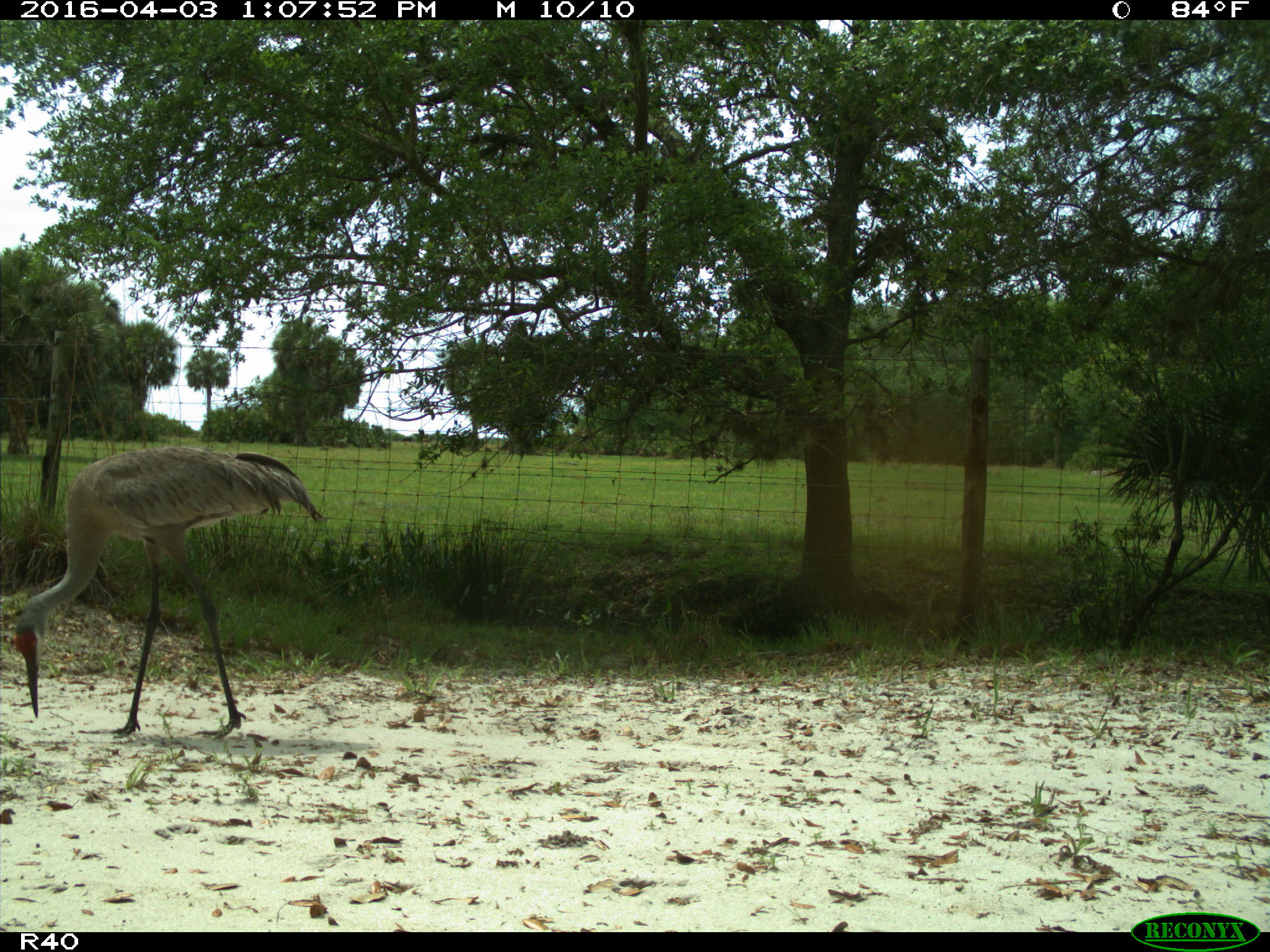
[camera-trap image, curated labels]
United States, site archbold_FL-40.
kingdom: Animalia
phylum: Chordata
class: Aves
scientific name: Aves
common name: birds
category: unidentified bird